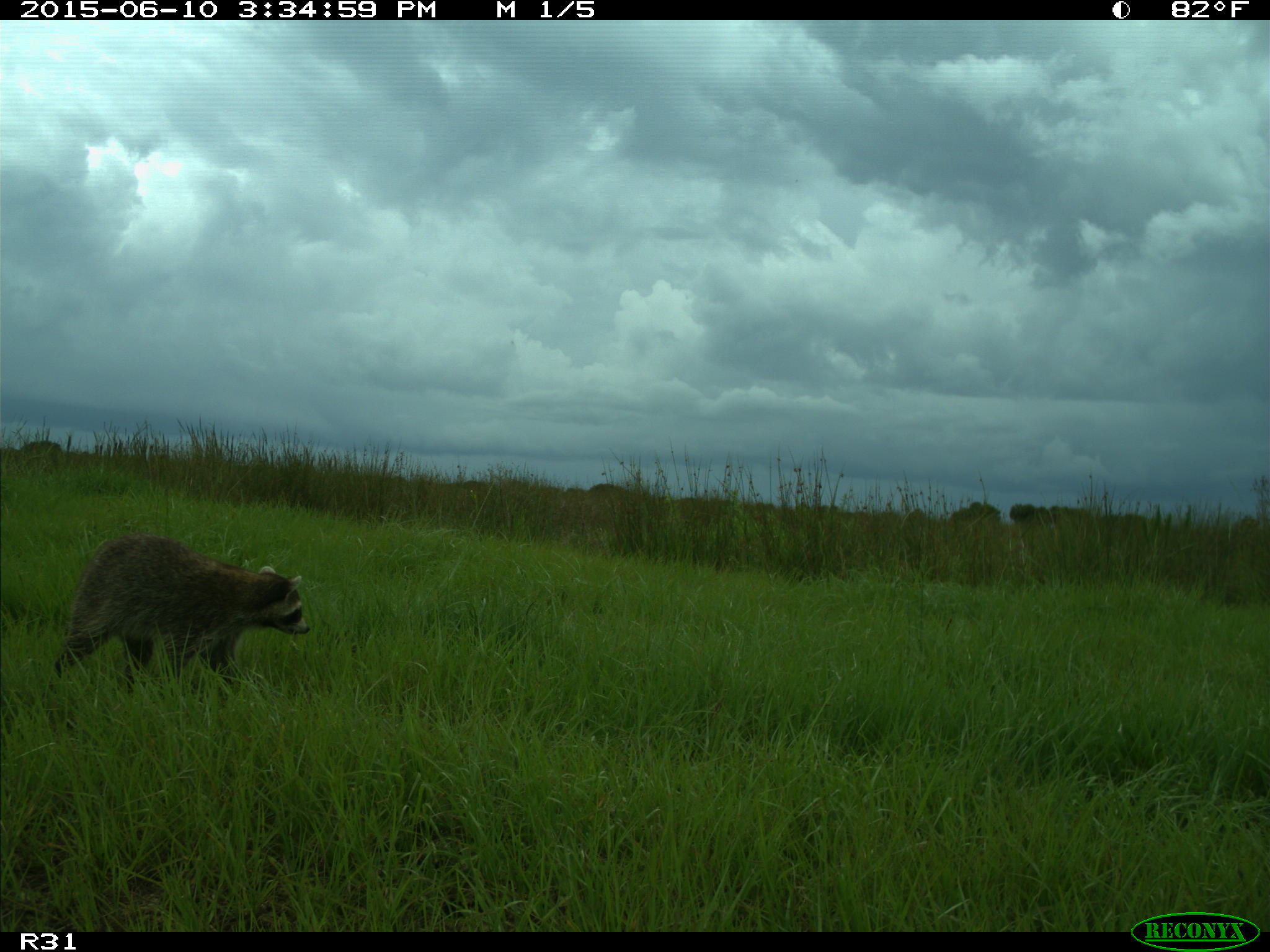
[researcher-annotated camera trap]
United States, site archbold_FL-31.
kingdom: Animalia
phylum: Chordata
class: Mammalia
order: Carnivora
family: Procyonidae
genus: Procyon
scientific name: Procyon lotor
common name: common raccoon